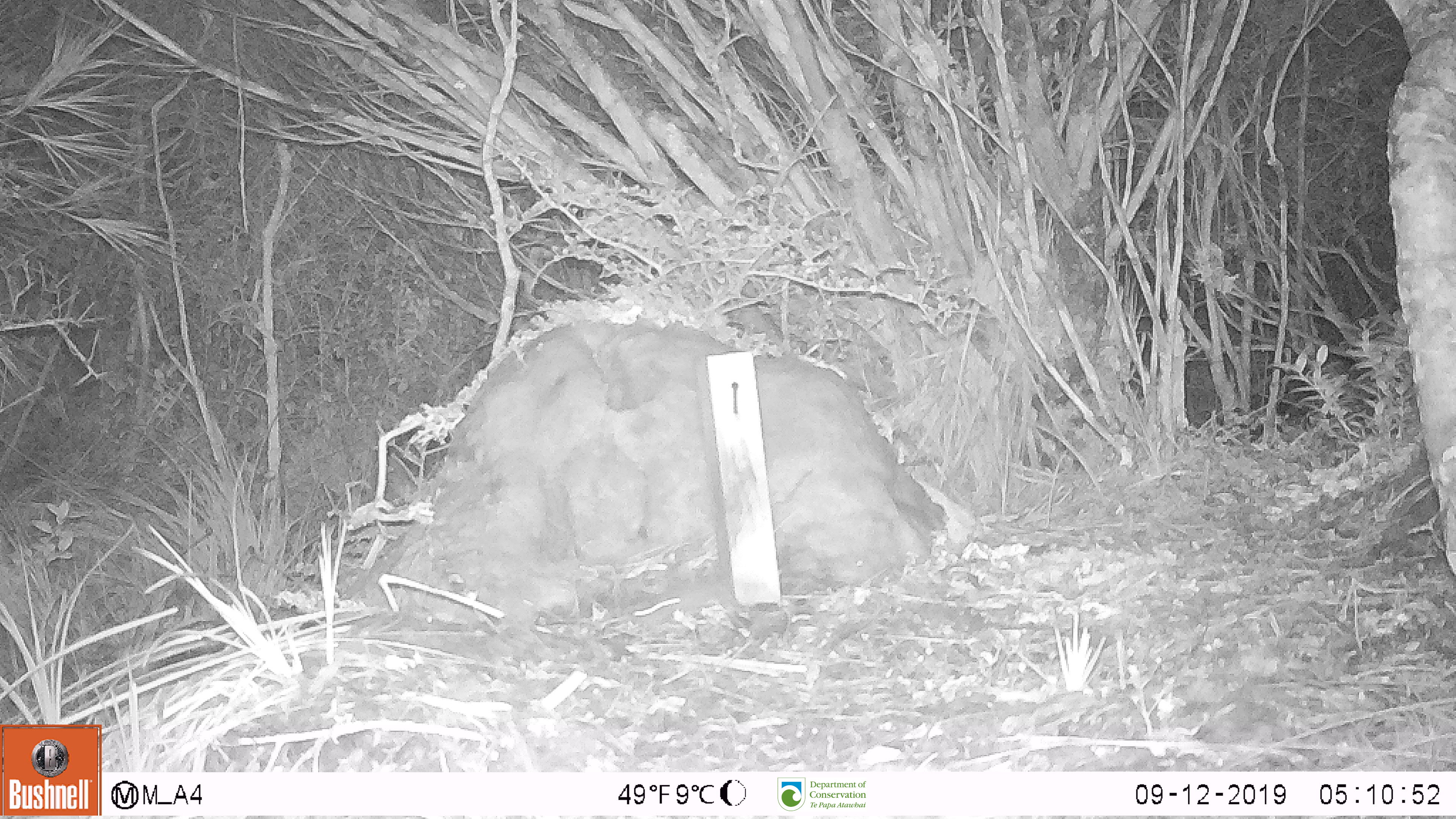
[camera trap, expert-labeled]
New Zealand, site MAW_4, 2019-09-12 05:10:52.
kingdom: Animalia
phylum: Chordata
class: Mammalia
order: Rodentia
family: Muridae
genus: Mus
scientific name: Mus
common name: mouse